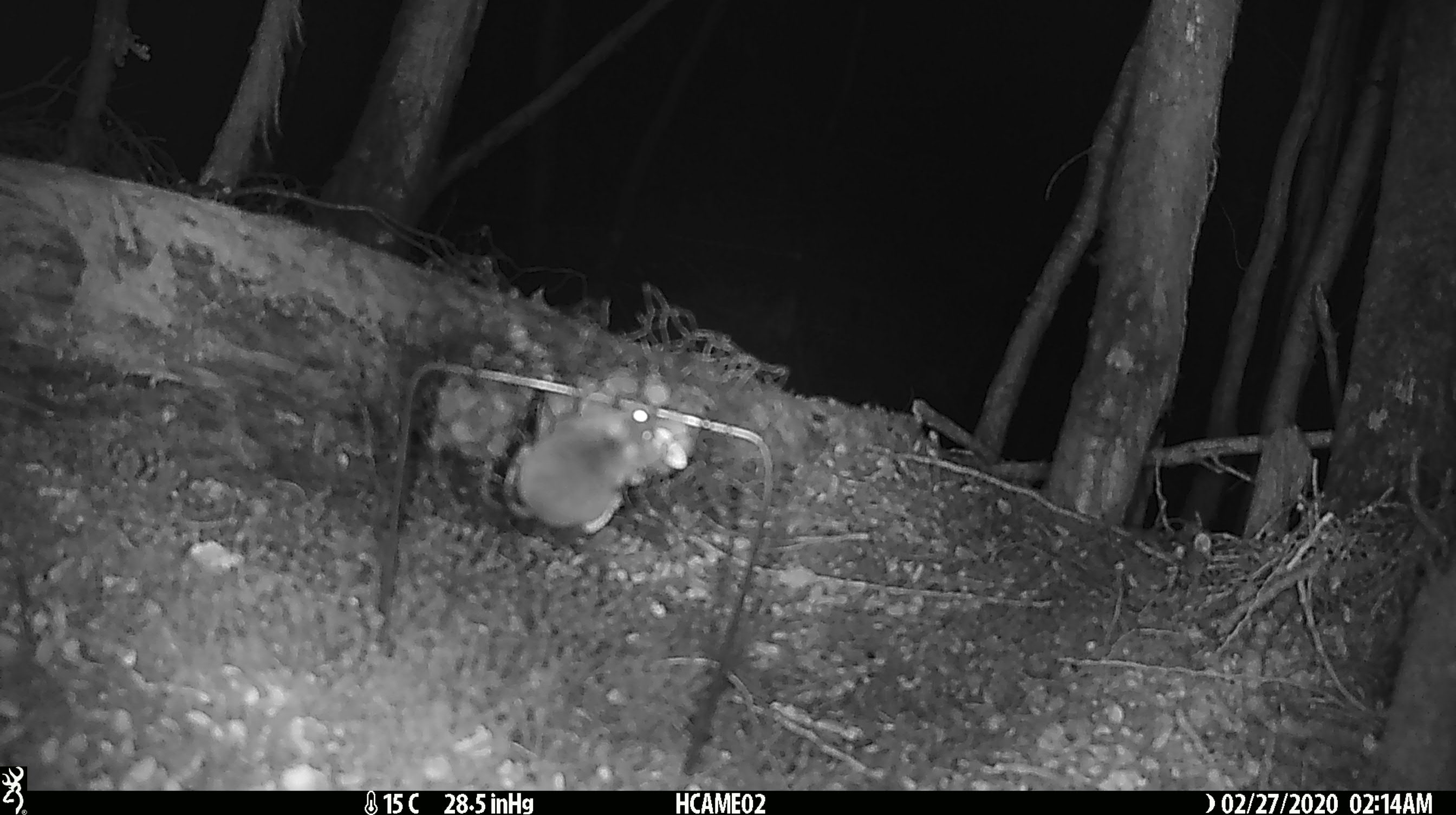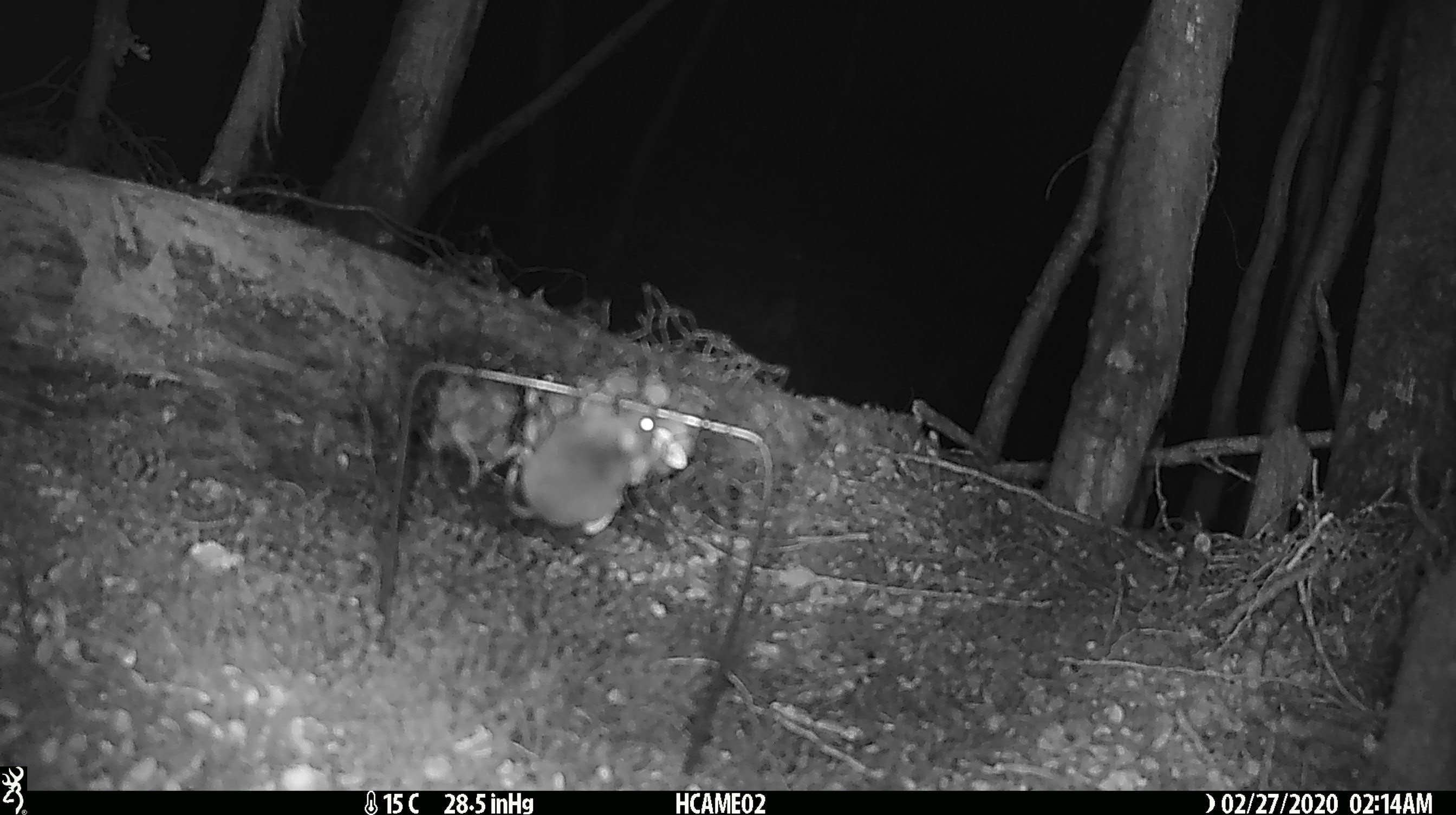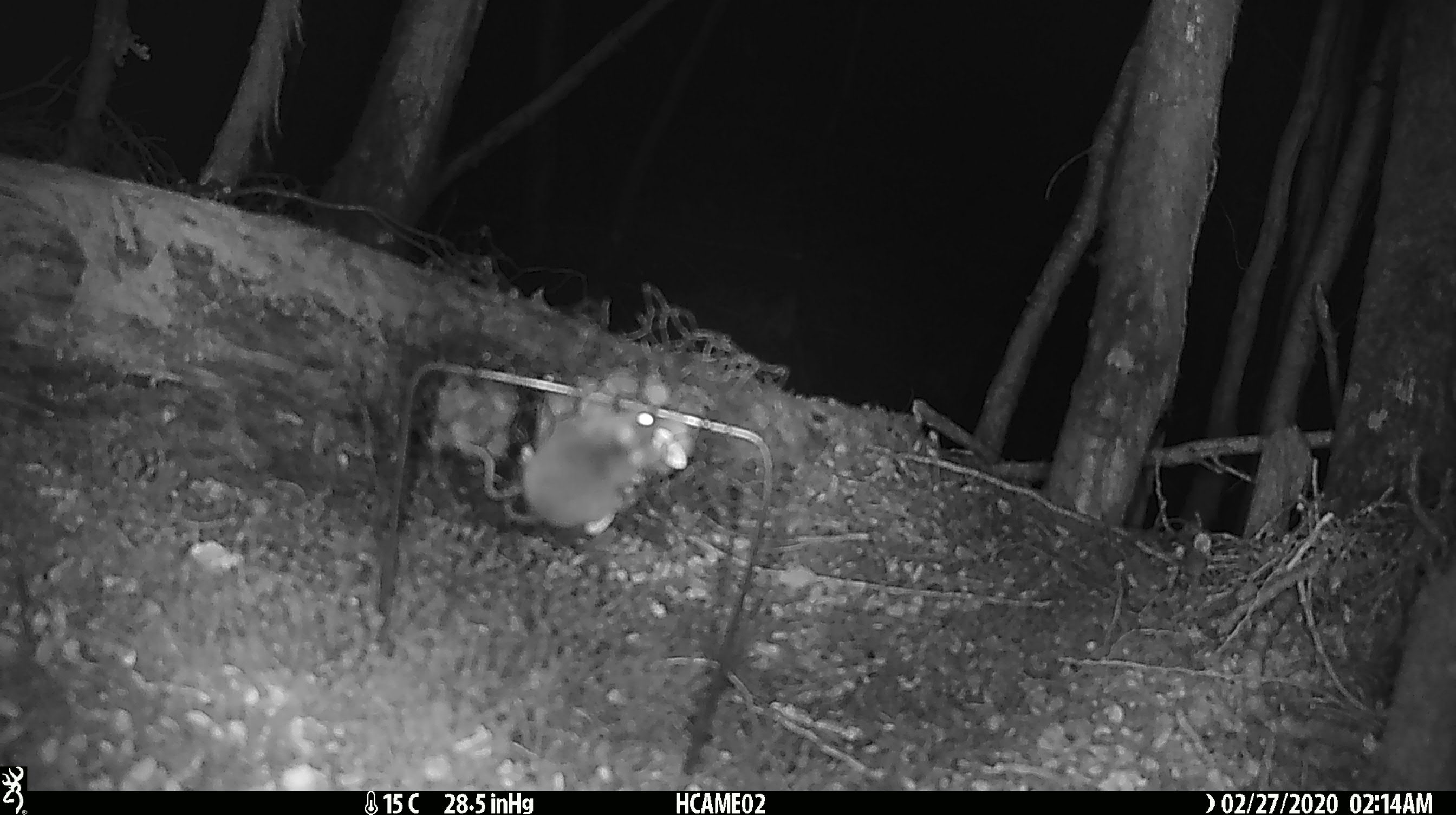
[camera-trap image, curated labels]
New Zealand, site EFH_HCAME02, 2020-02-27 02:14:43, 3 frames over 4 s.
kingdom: Animalia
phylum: Chordata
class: Mammalia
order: Rodentia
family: Muridae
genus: Mus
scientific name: Mus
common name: mouse